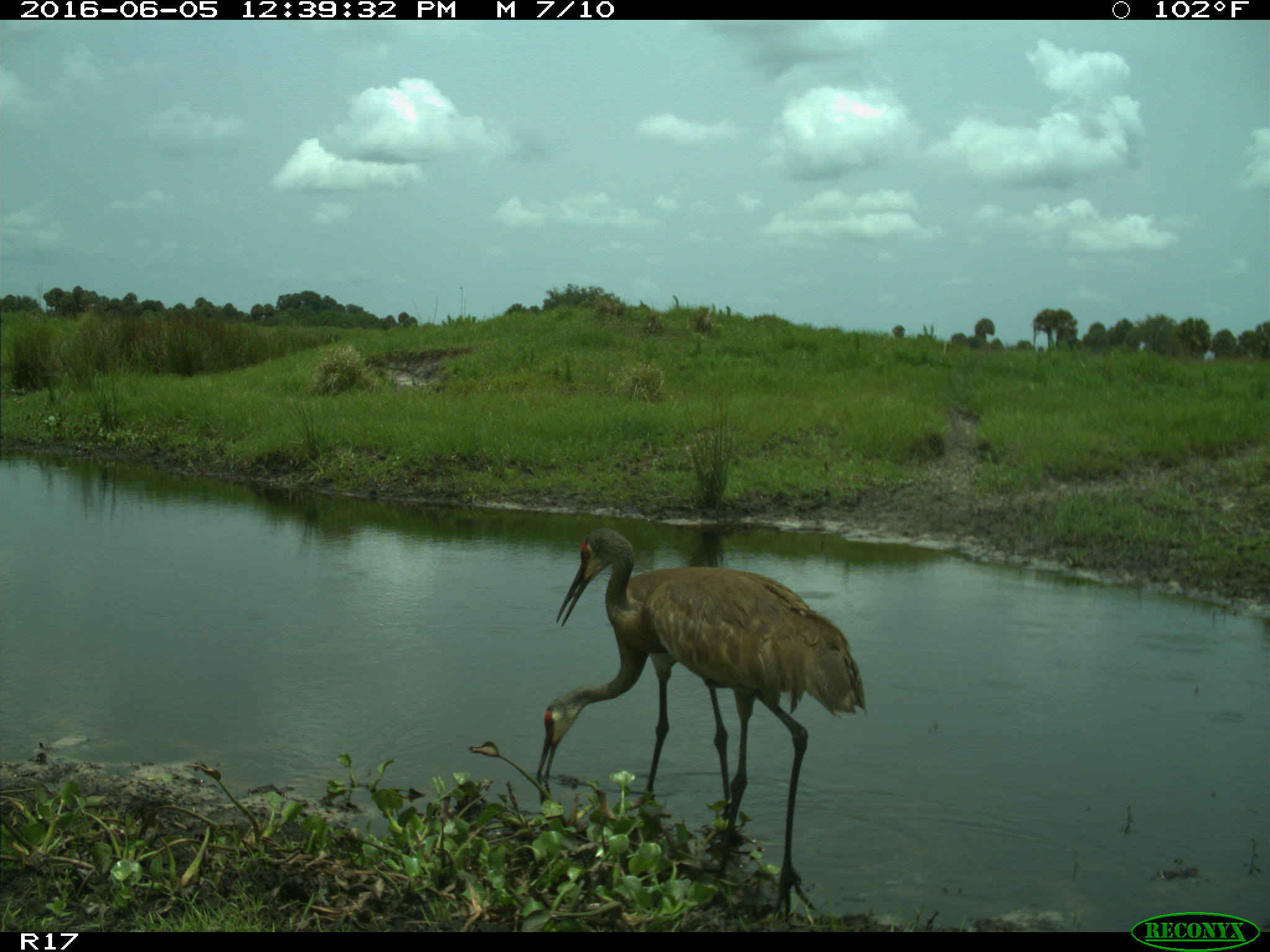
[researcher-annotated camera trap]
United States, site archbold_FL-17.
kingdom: Animalia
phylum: Chordata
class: Aves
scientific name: Aves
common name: birds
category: unidentified bird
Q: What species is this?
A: Unidentified bird (birds) (Aves).